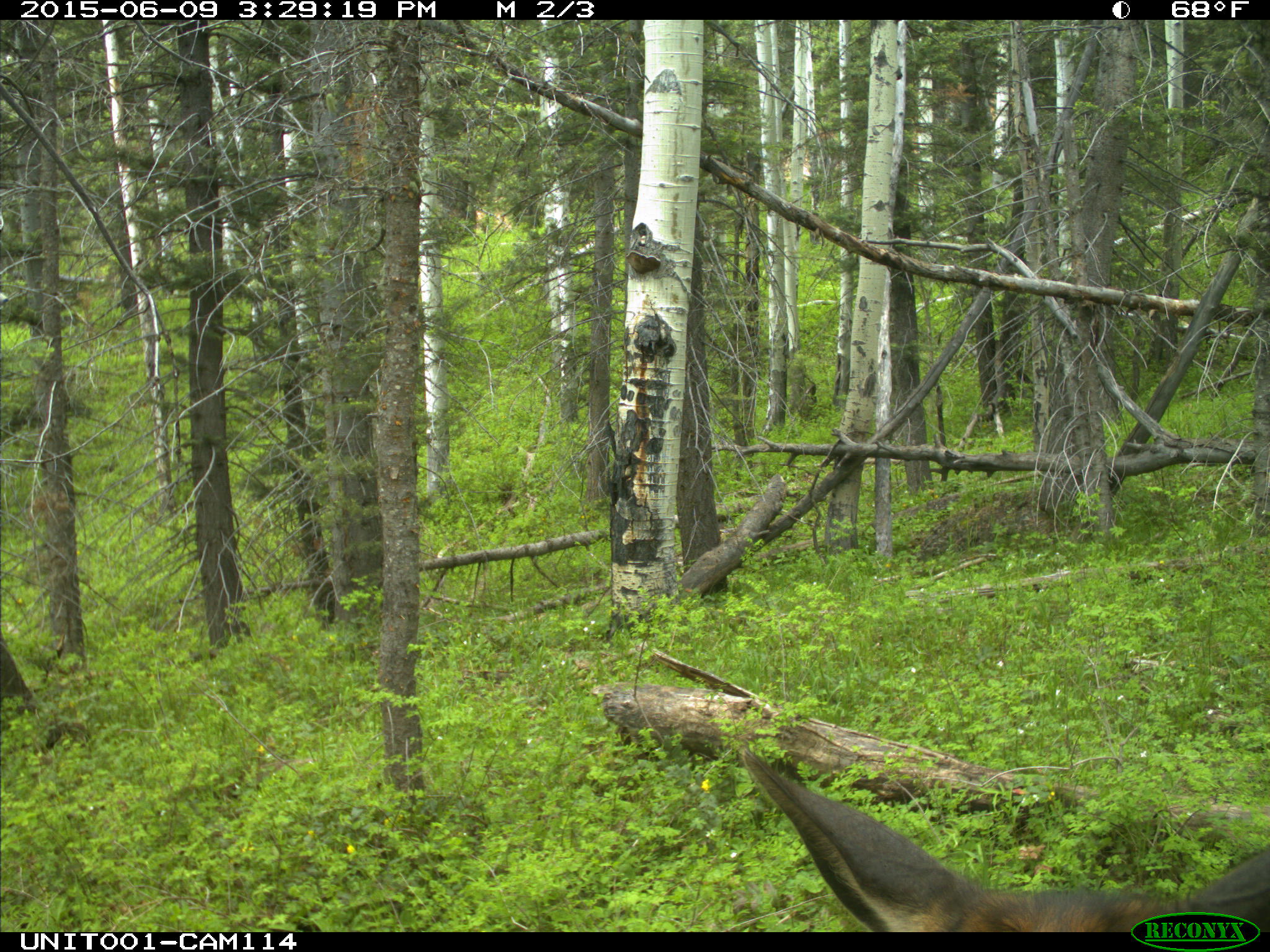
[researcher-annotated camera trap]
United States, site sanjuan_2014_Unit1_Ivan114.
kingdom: Animalia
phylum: Chordata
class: Mammalia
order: Artiodactyla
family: Cervidae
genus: Cervus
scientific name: Cervus elaphus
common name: red deer